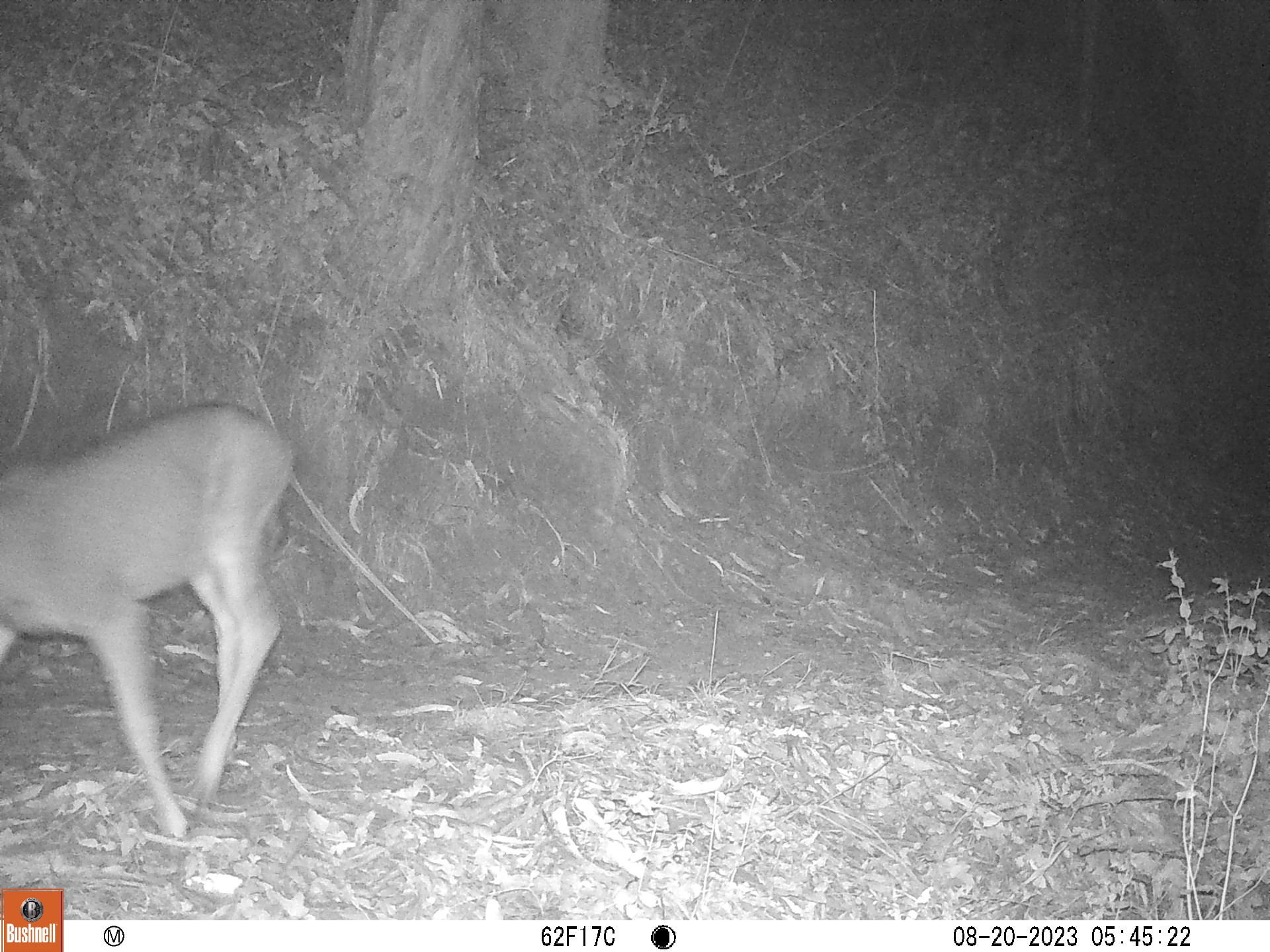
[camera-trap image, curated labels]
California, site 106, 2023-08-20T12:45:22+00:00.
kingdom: Animalia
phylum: Chordata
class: Mammalia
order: Artiodactyla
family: Cervidae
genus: Odocoileus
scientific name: Odocoileus hemionus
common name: mule deer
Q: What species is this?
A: Mule deer (Odocoileus hemionus).